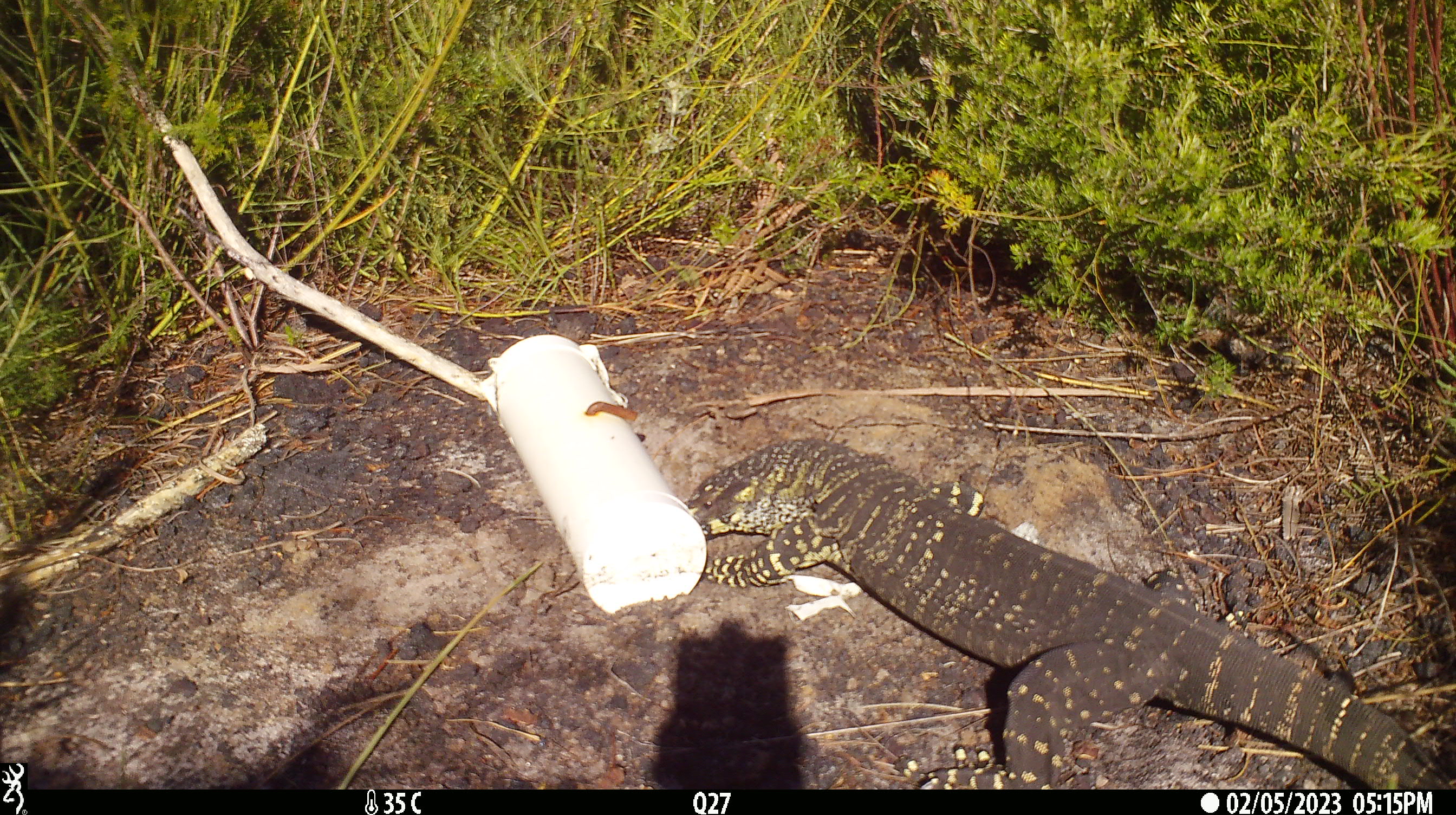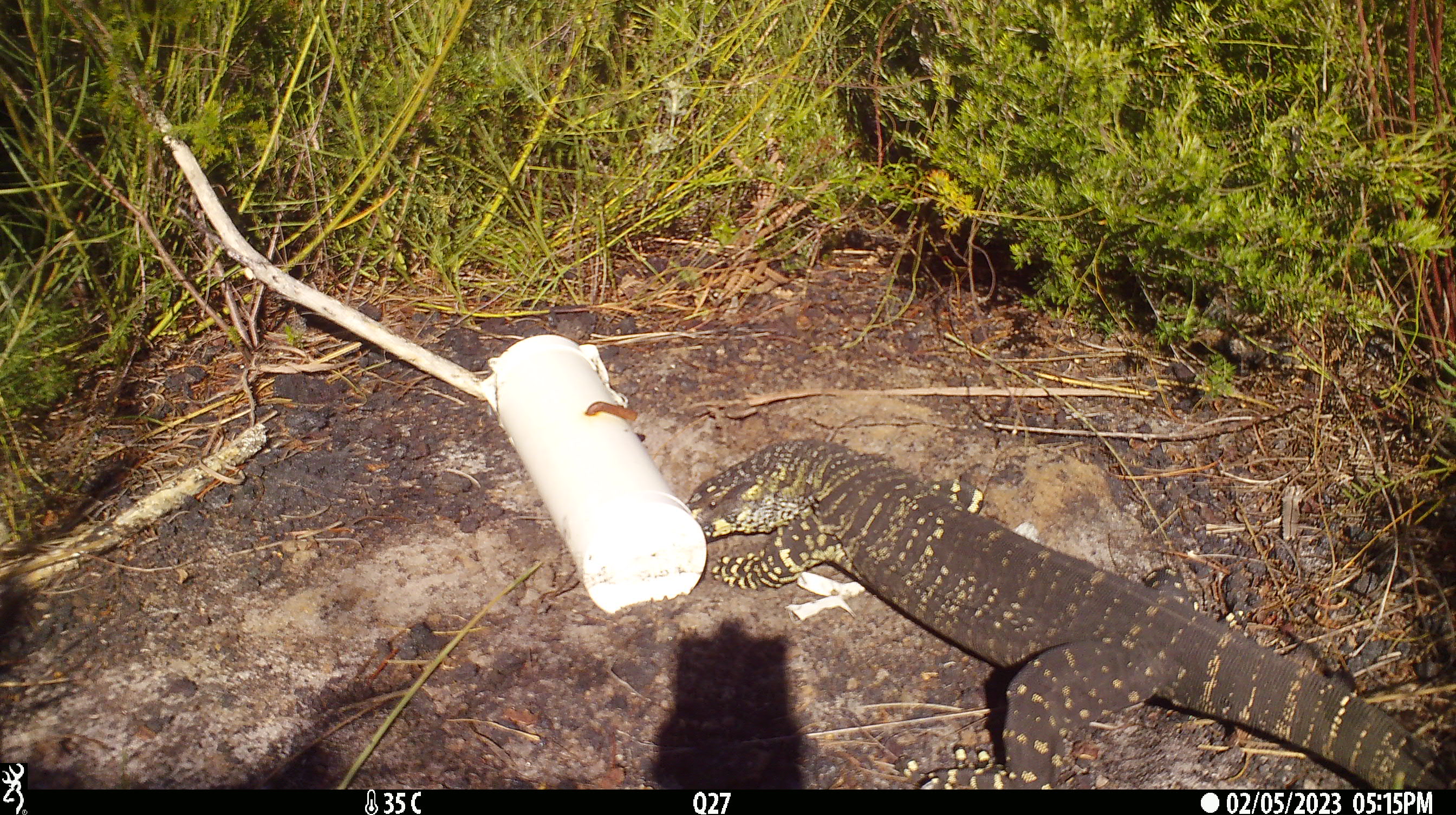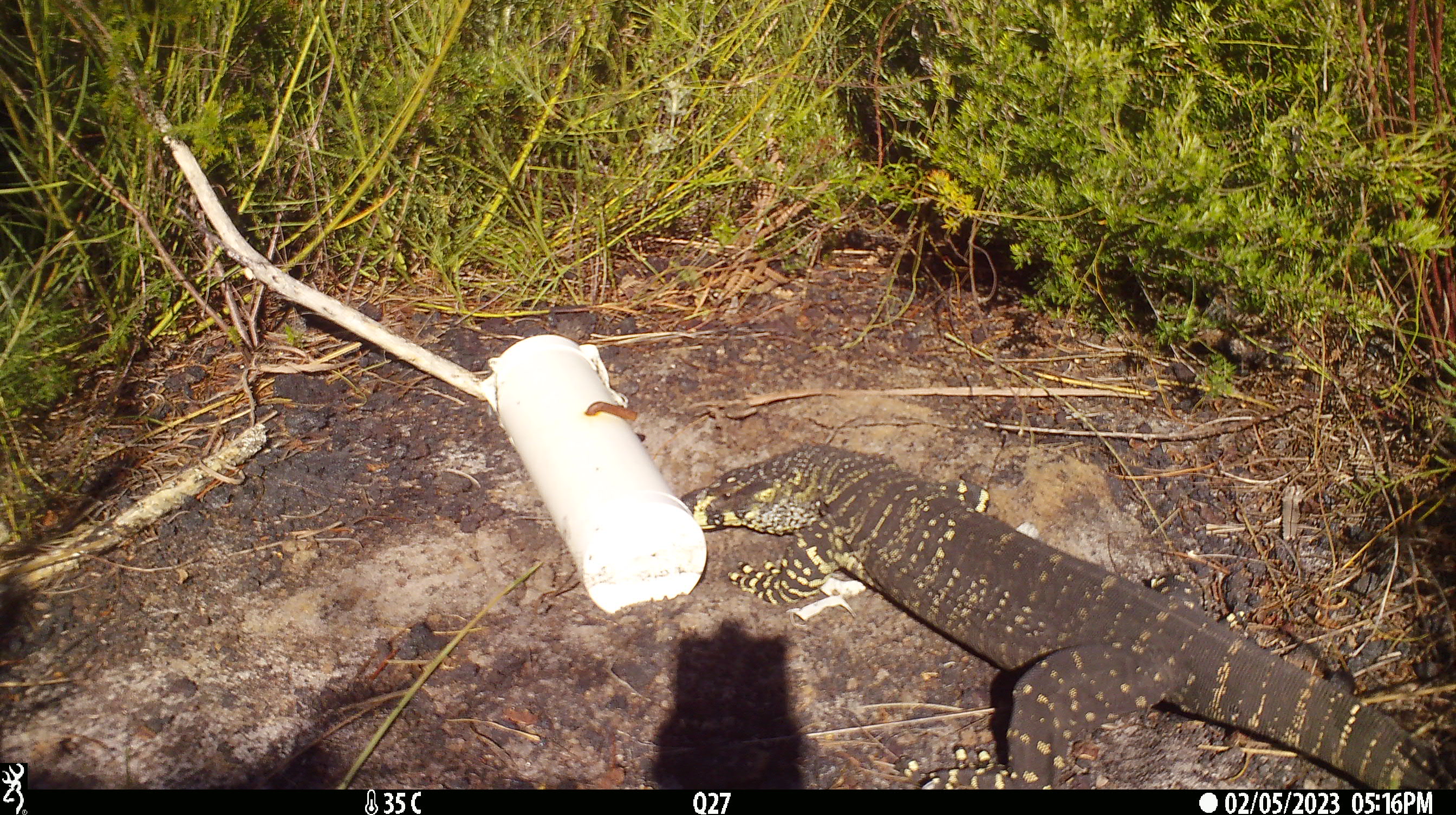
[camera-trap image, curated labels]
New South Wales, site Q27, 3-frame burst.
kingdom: Animalia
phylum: Chordata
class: Reptilia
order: Squamata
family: Varanidae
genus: Varanus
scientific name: Varanus varius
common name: lace monitor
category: goanna